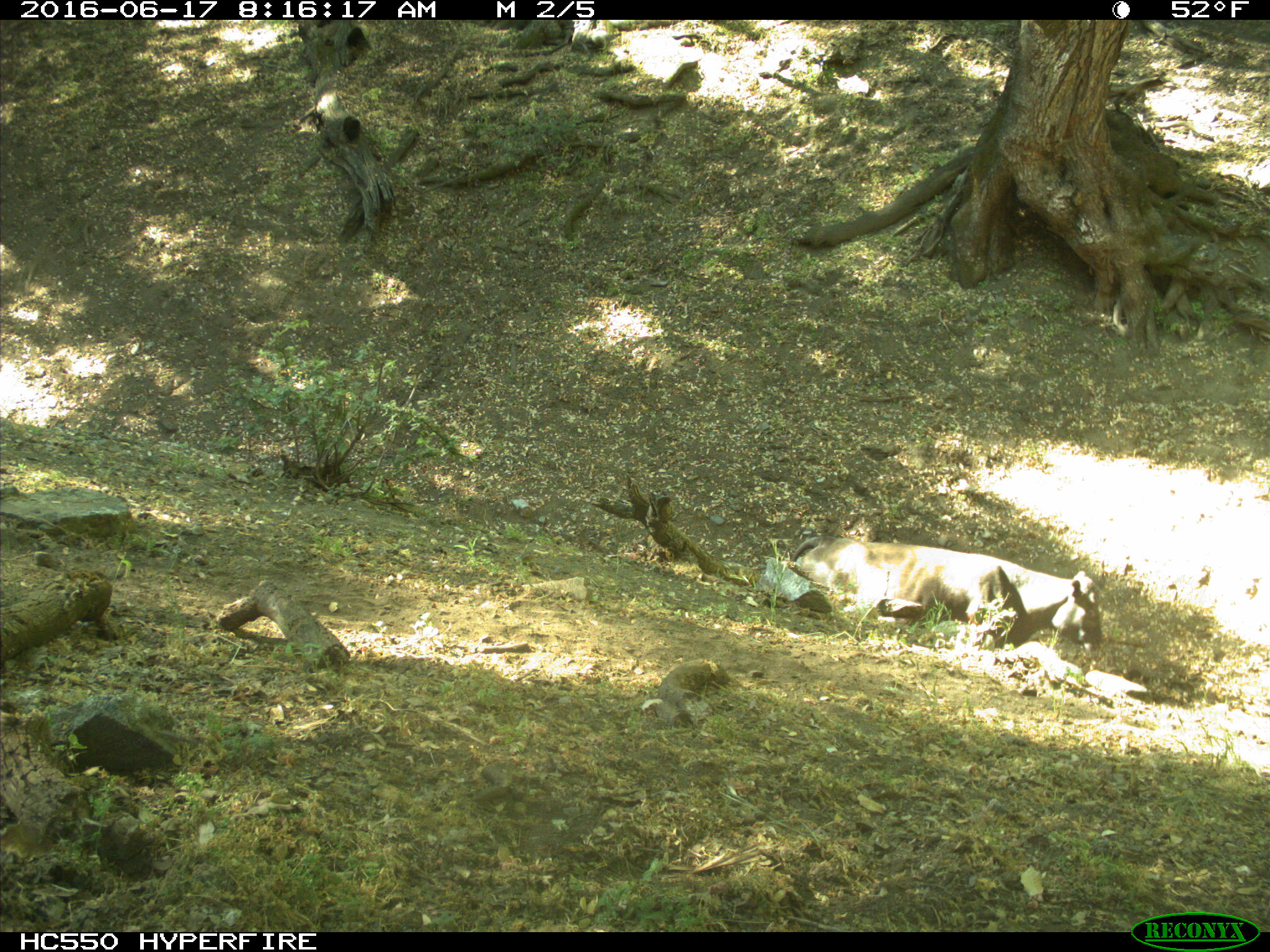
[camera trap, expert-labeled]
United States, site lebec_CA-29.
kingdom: Animalia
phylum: Chordata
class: Mammalia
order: Artiodactyla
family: Bovidae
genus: Bos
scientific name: Bos taurus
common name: domestic cow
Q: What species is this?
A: Bos taurus (domestic cow).